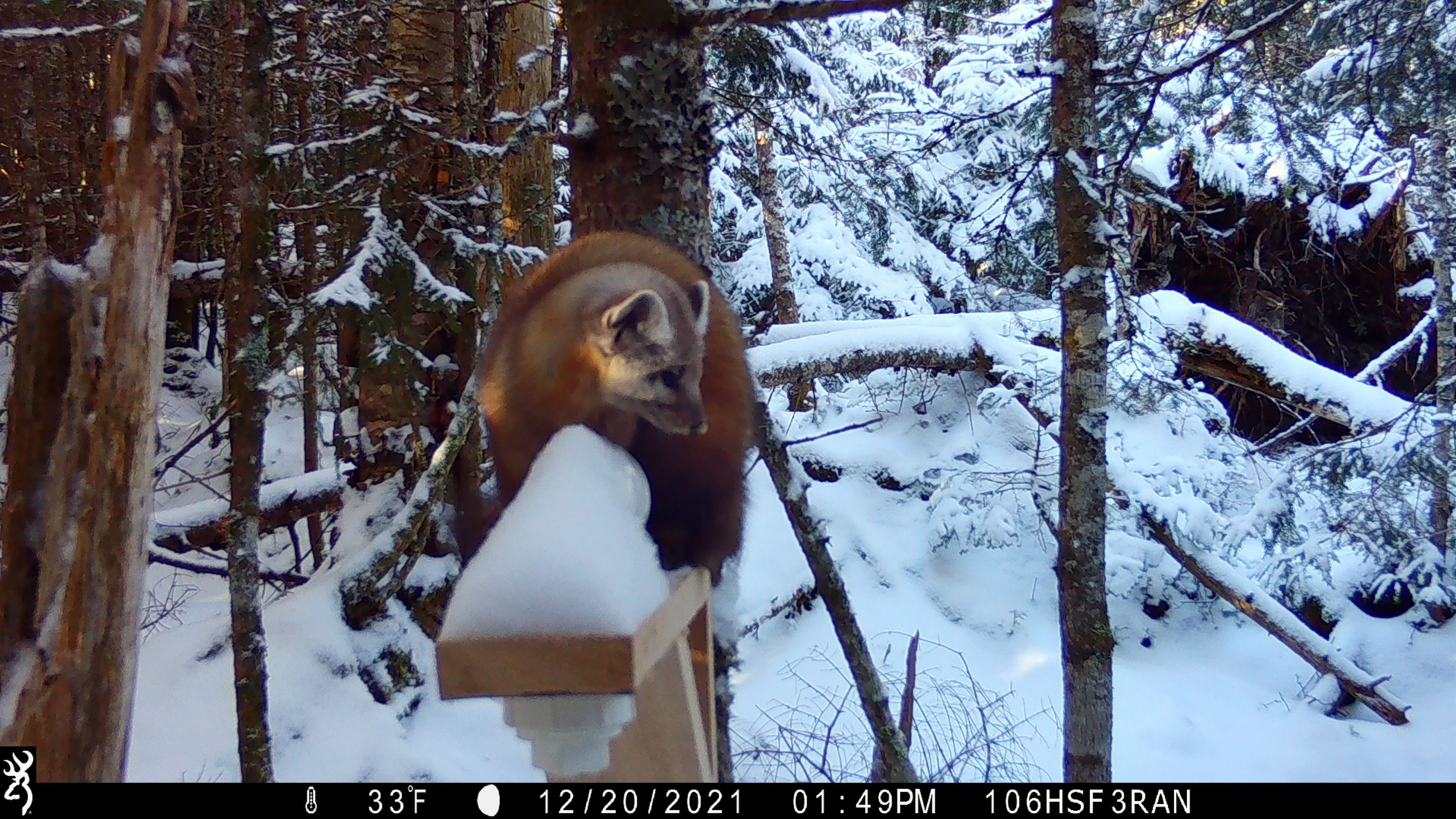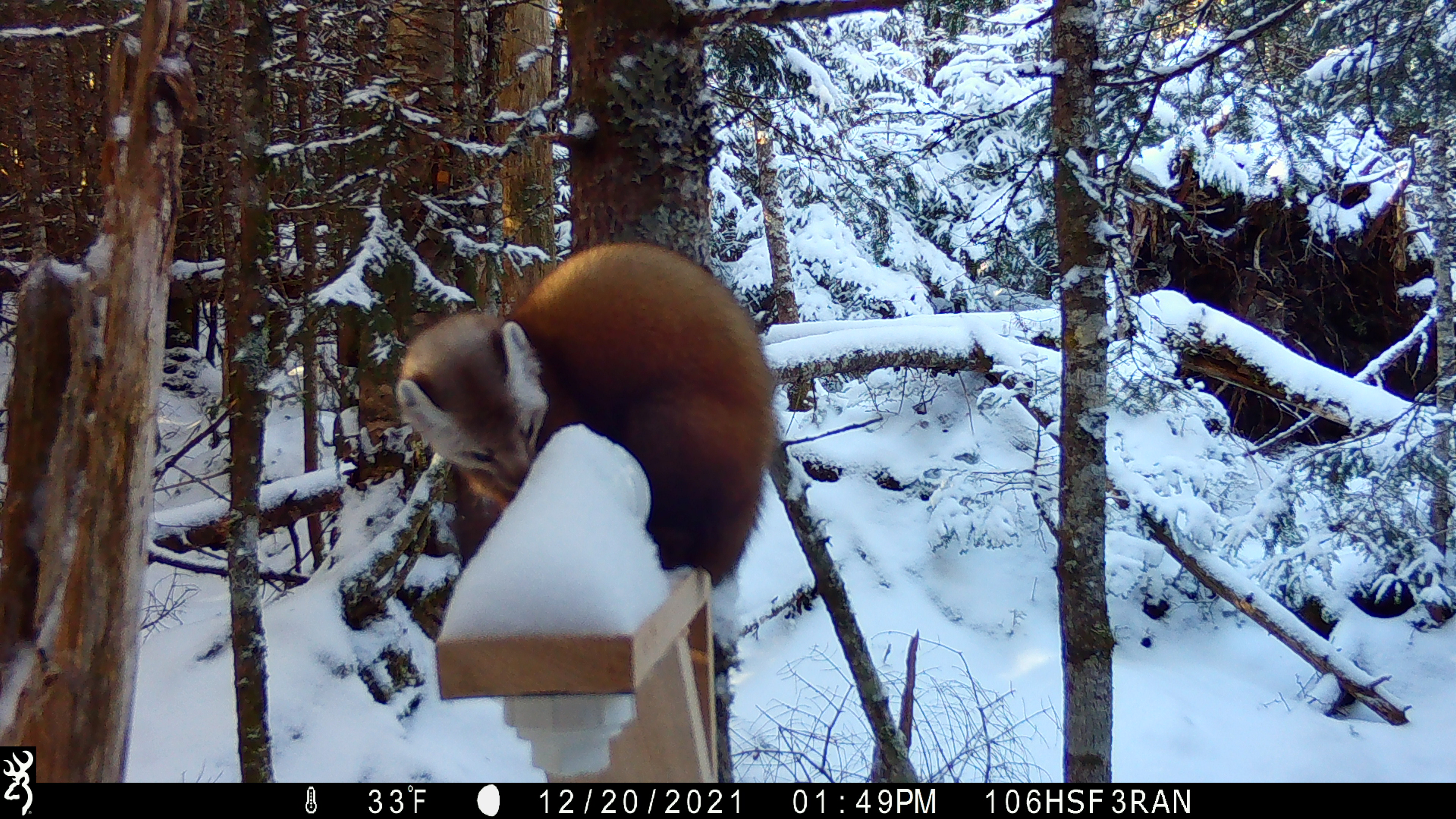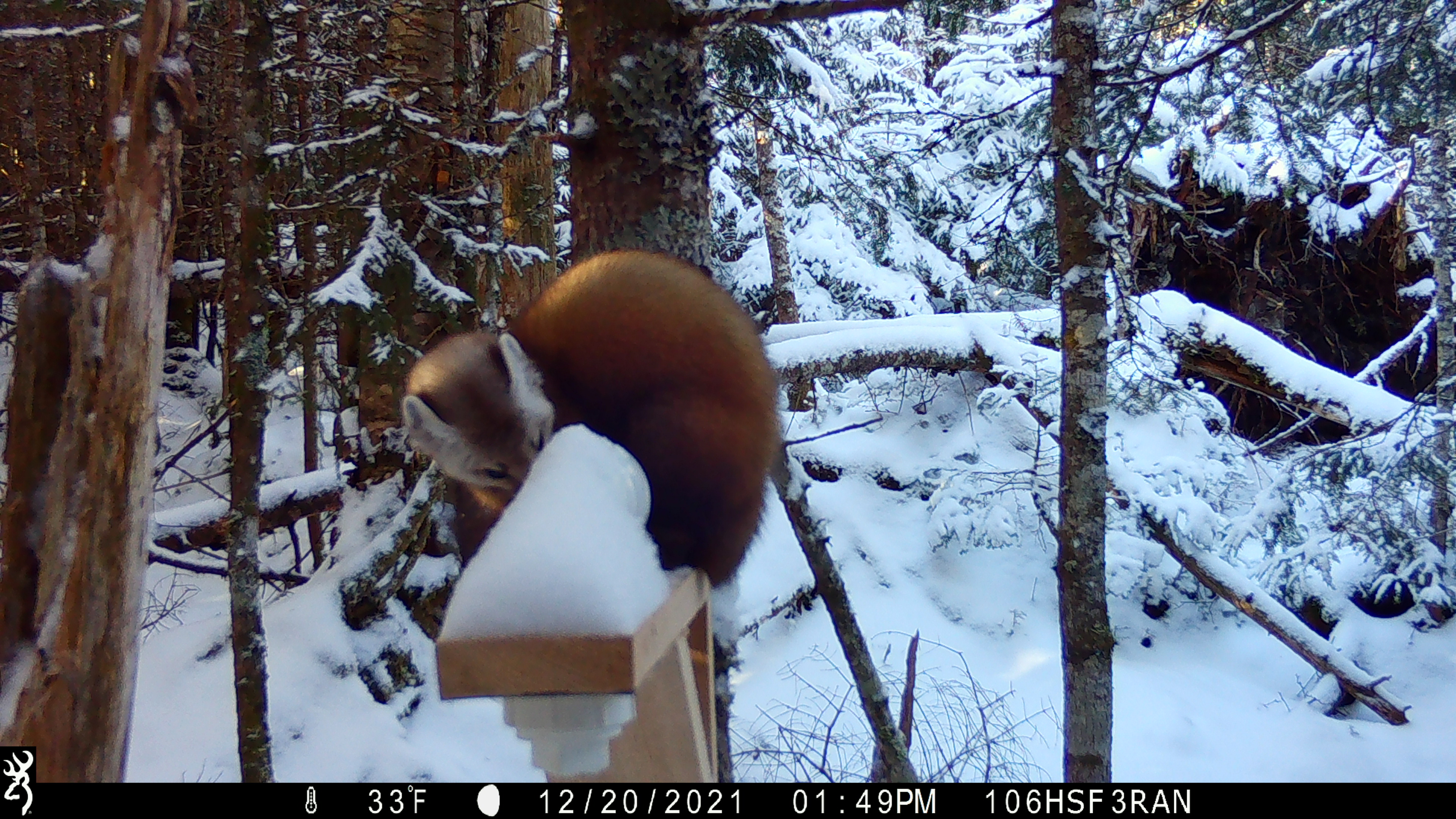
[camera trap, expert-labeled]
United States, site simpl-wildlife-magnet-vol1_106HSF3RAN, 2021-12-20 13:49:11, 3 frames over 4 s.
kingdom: Animalia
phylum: Chordata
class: Mammalia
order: Carnivora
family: Mustelidae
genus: Martes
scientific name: Martes americana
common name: american marten